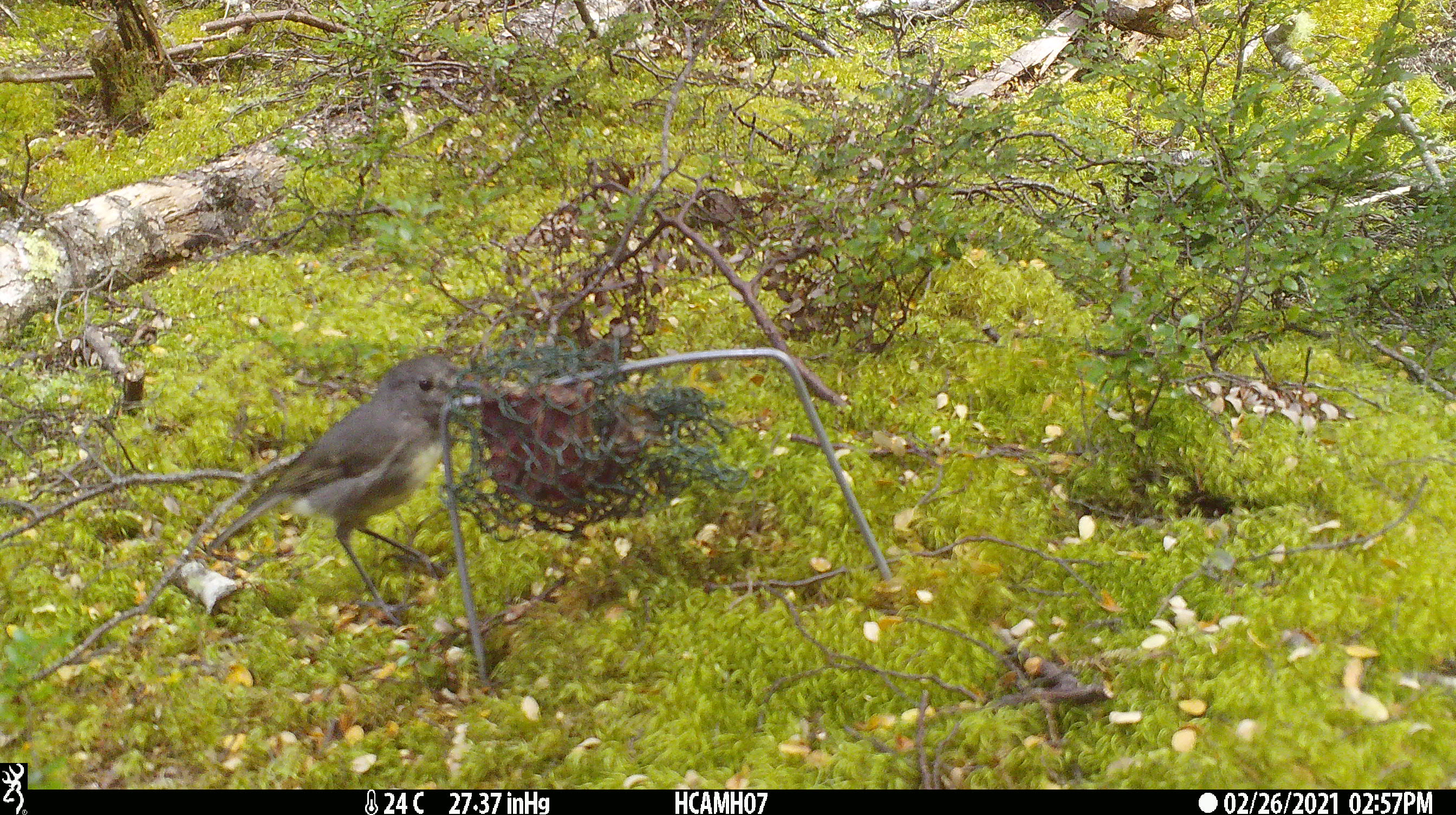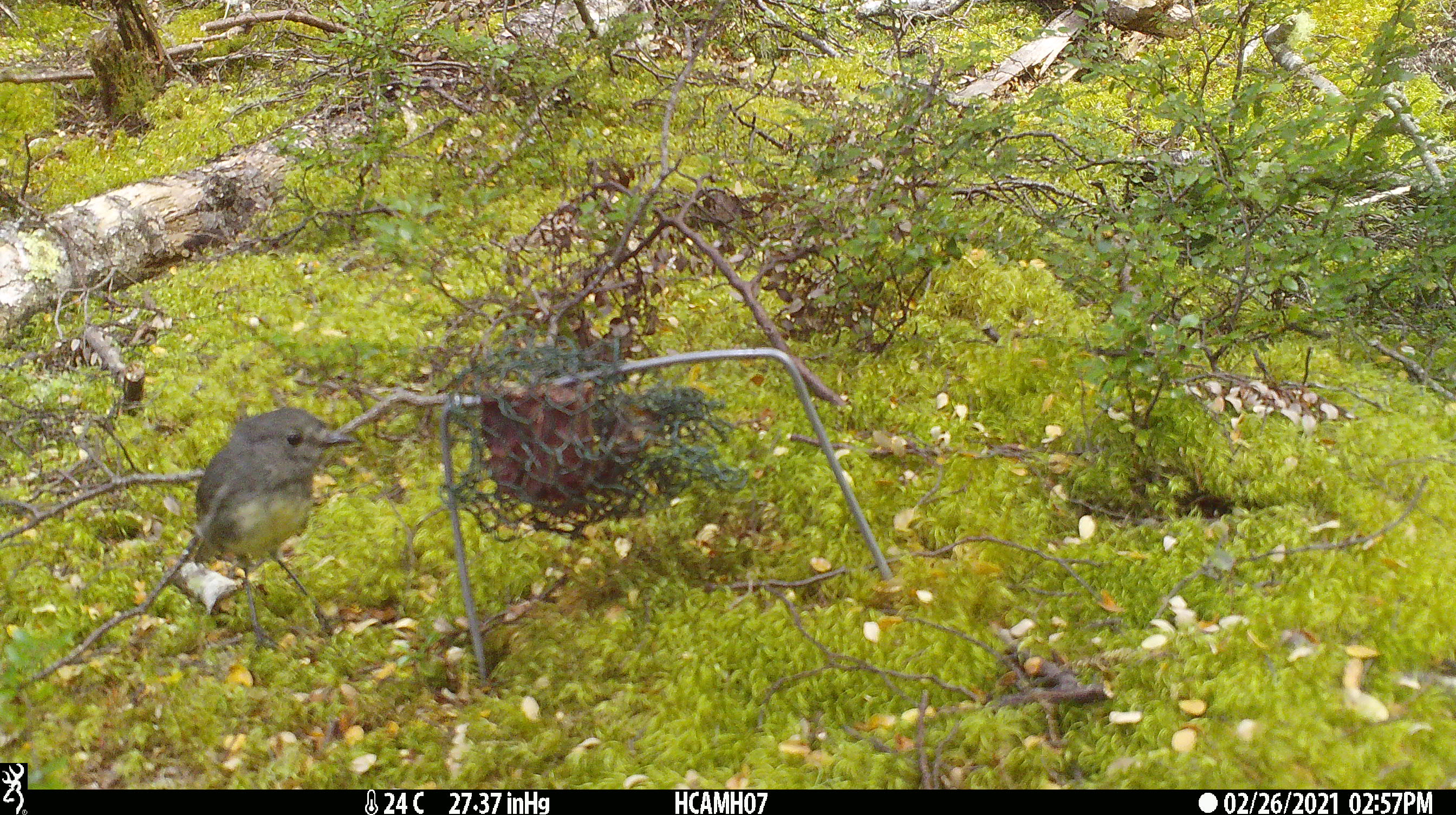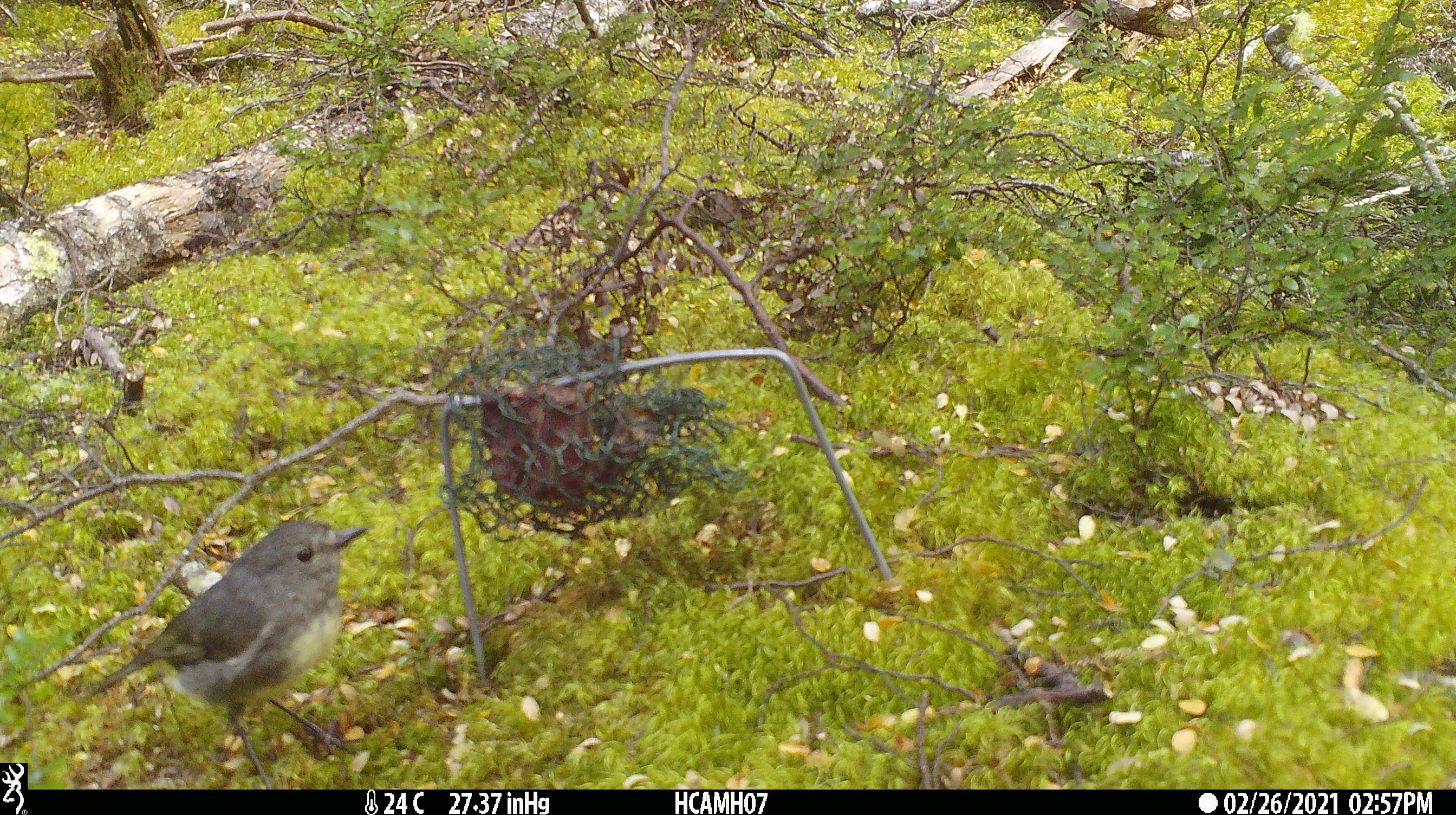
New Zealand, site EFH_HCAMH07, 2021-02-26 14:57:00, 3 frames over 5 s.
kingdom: Animalia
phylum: Chordata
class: Aves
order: Passeriformes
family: Petroicidae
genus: Petroica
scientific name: Petroica australis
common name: new zealand robin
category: robin